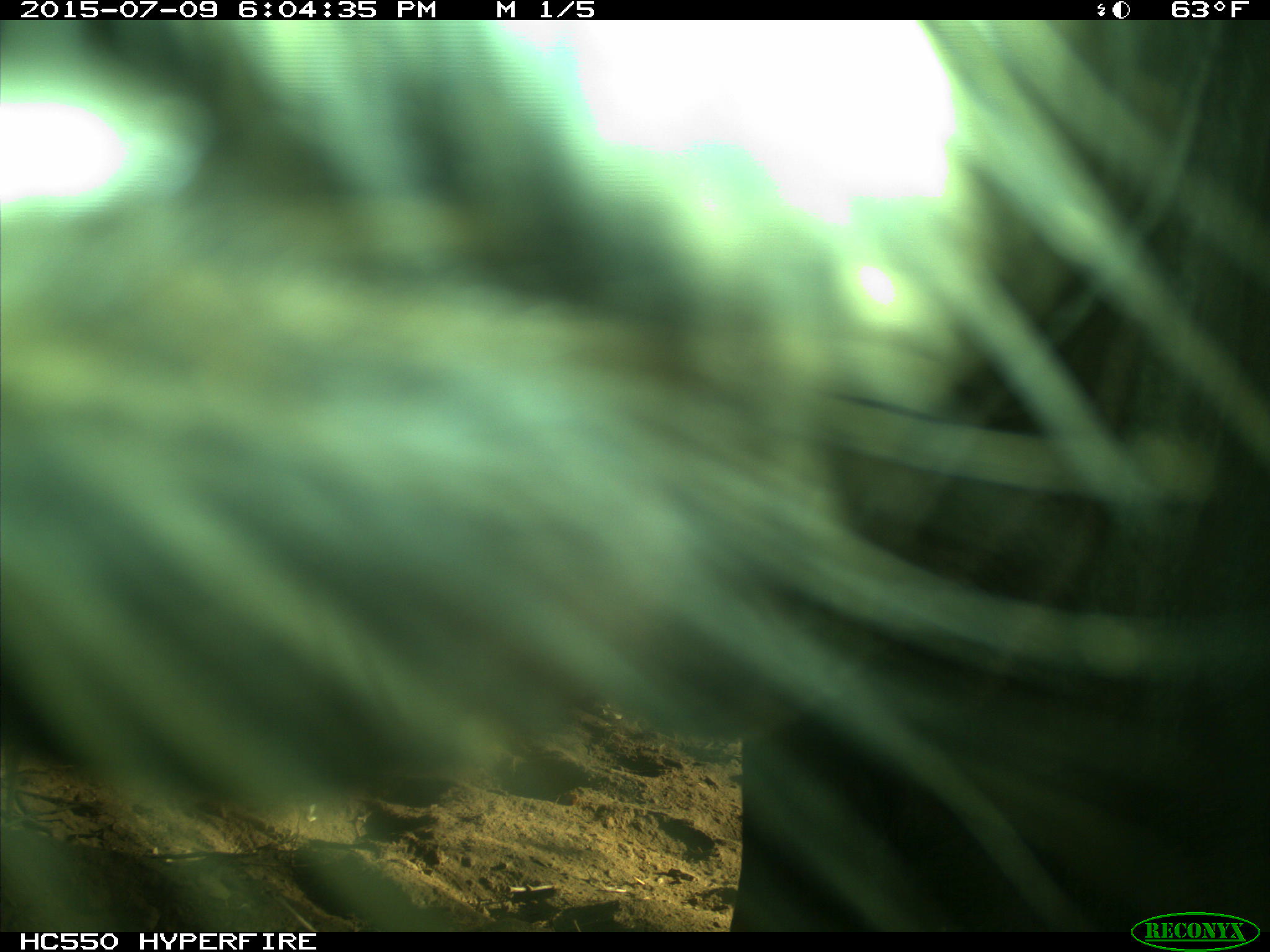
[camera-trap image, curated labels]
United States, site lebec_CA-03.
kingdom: Animalia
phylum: Chordata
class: Mammalia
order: Artiodactyla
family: Bovidae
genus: Bos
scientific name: Bos taurus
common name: domestic cow